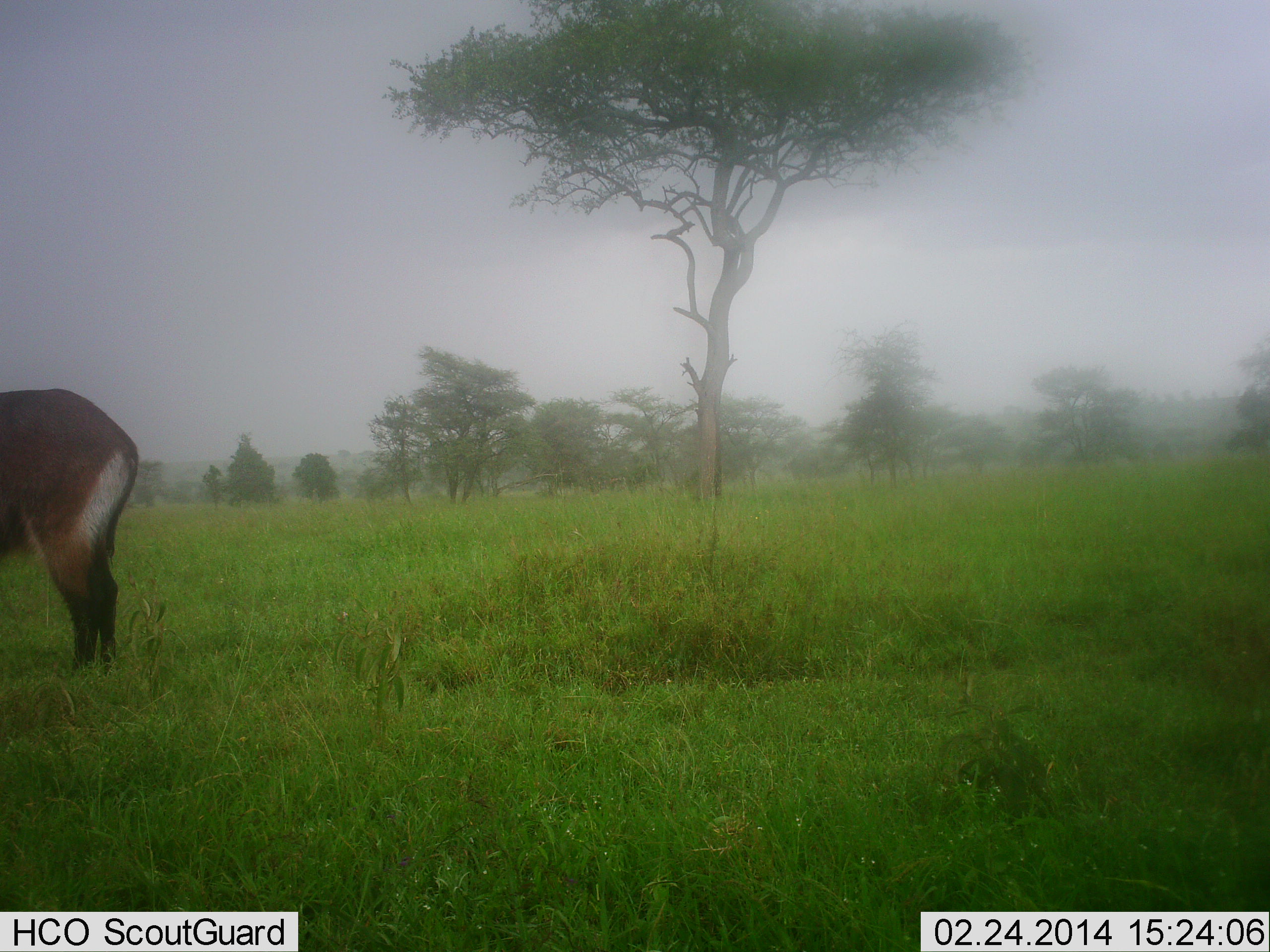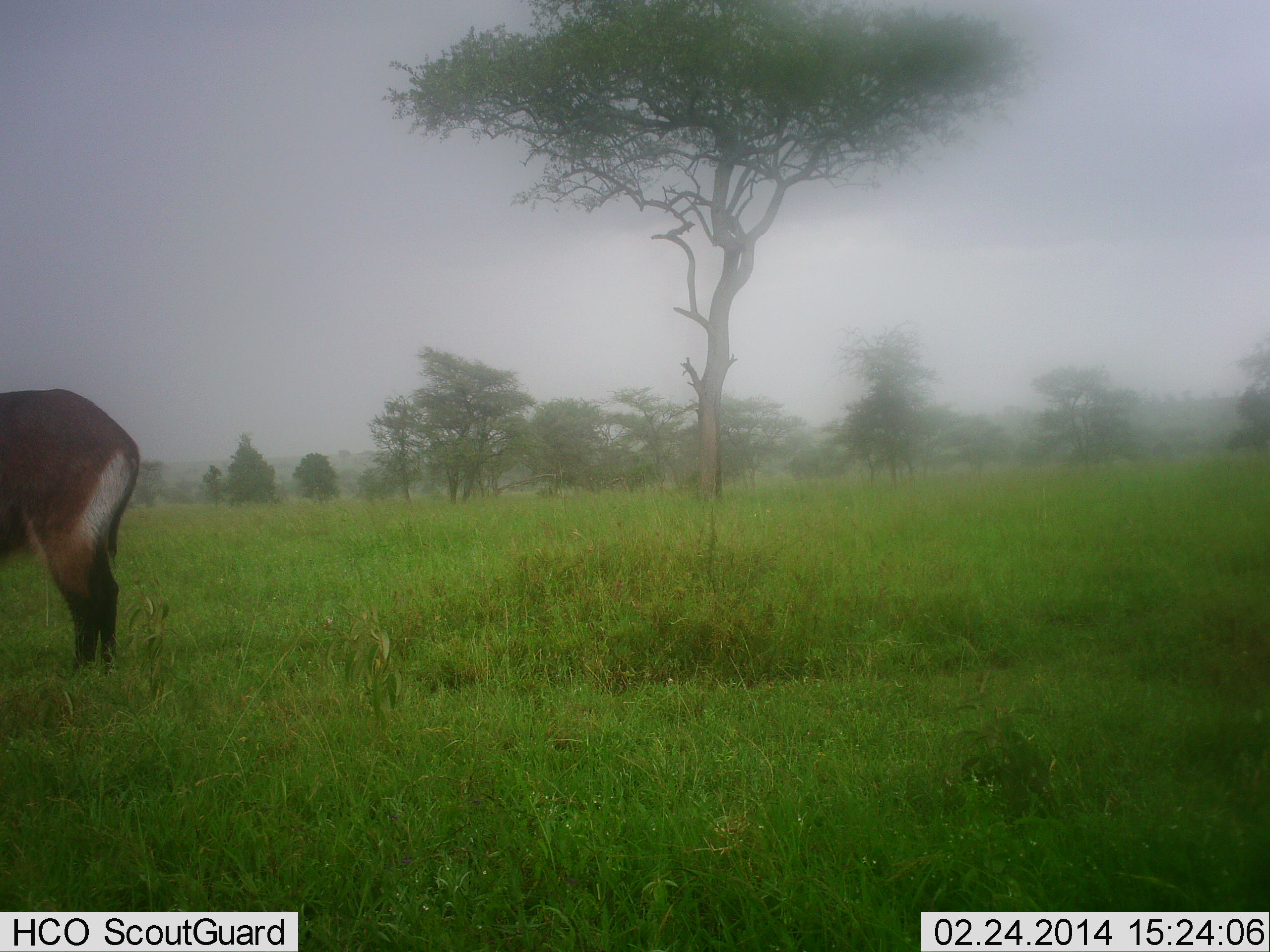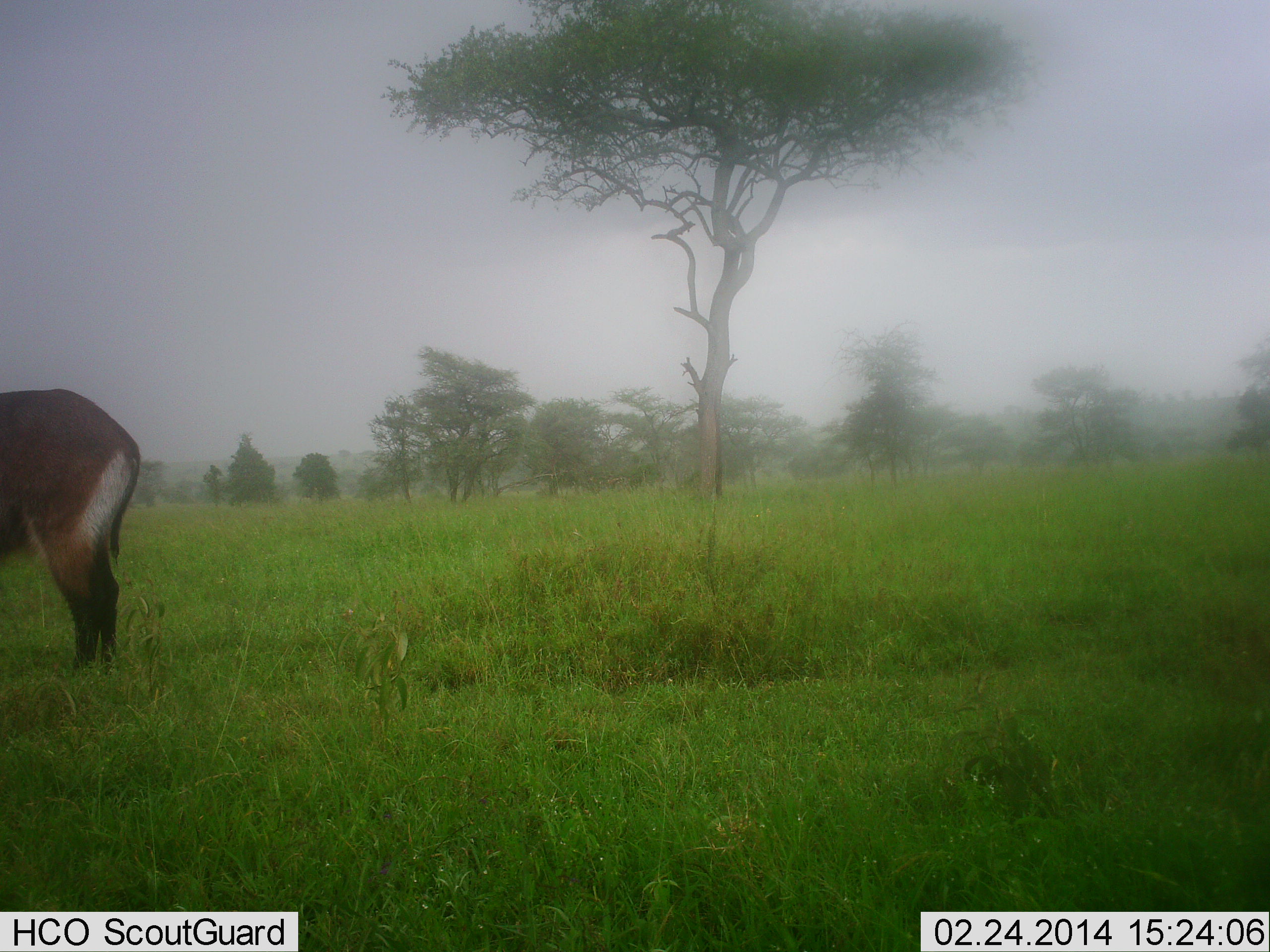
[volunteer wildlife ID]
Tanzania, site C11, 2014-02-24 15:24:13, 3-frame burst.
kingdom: Animalia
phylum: Chordata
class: Mammalia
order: Artiodactyla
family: Bovidae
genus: Kobus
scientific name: Kobus ellipsiprymnus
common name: waterbuck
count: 1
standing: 100%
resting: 0%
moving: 0%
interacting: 0%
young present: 0%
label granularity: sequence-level